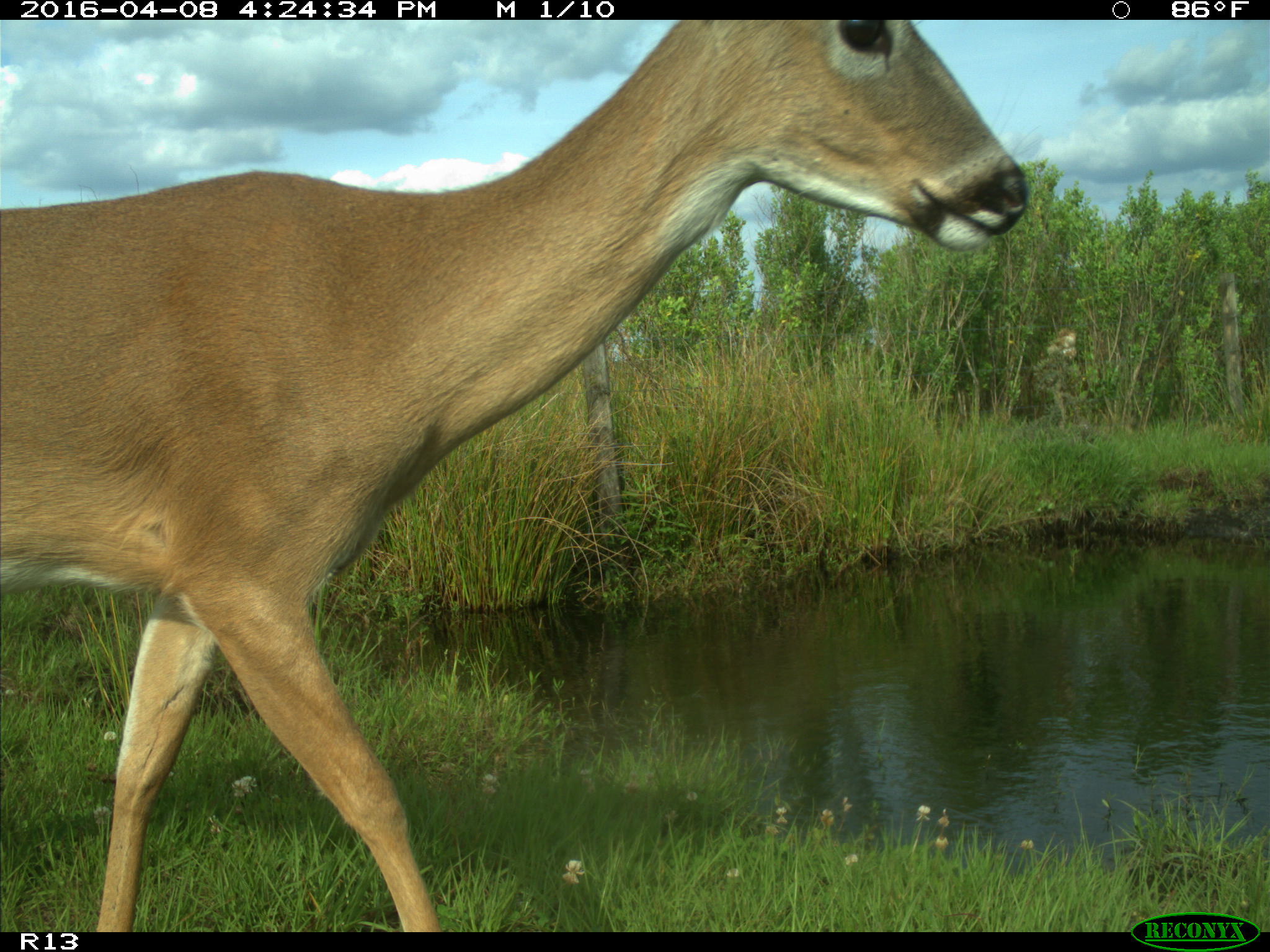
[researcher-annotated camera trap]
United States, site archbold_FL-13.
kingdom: Animalia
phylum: Chordata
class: Mammalia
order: Artiodactyla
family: Cervidae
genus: Odocoileus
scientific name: Odocoileus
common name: deer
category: unidentified deer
Unidentified deer (deer) (Odocoileus).